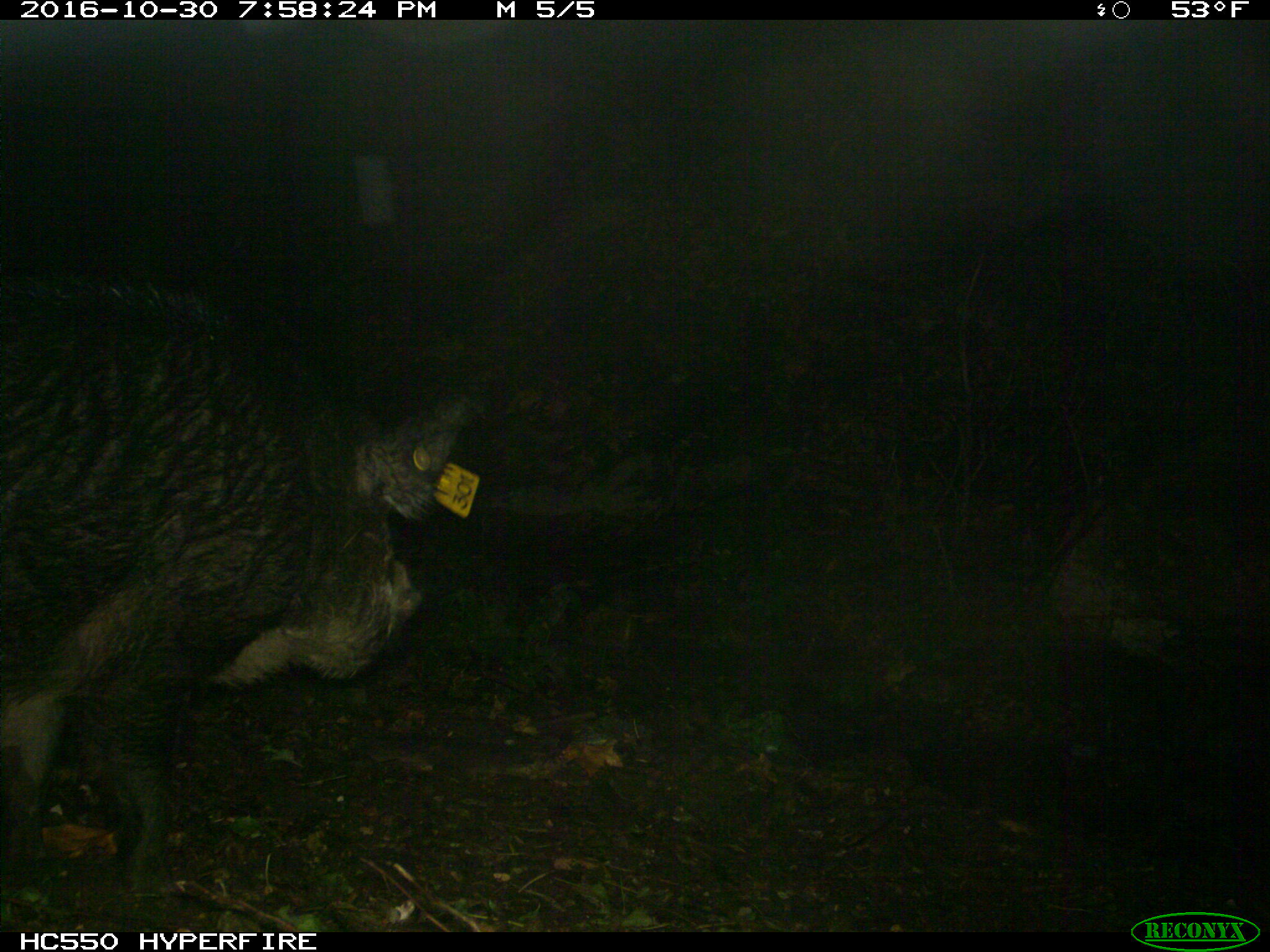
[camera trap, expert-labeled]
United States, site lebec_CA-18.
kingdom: Animalia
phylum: Chordata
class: Mammalia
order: Artiodactyla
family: Suidae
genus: Sus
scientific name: Sus scrofa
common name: wild boar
Sus scrofa (wild boar).